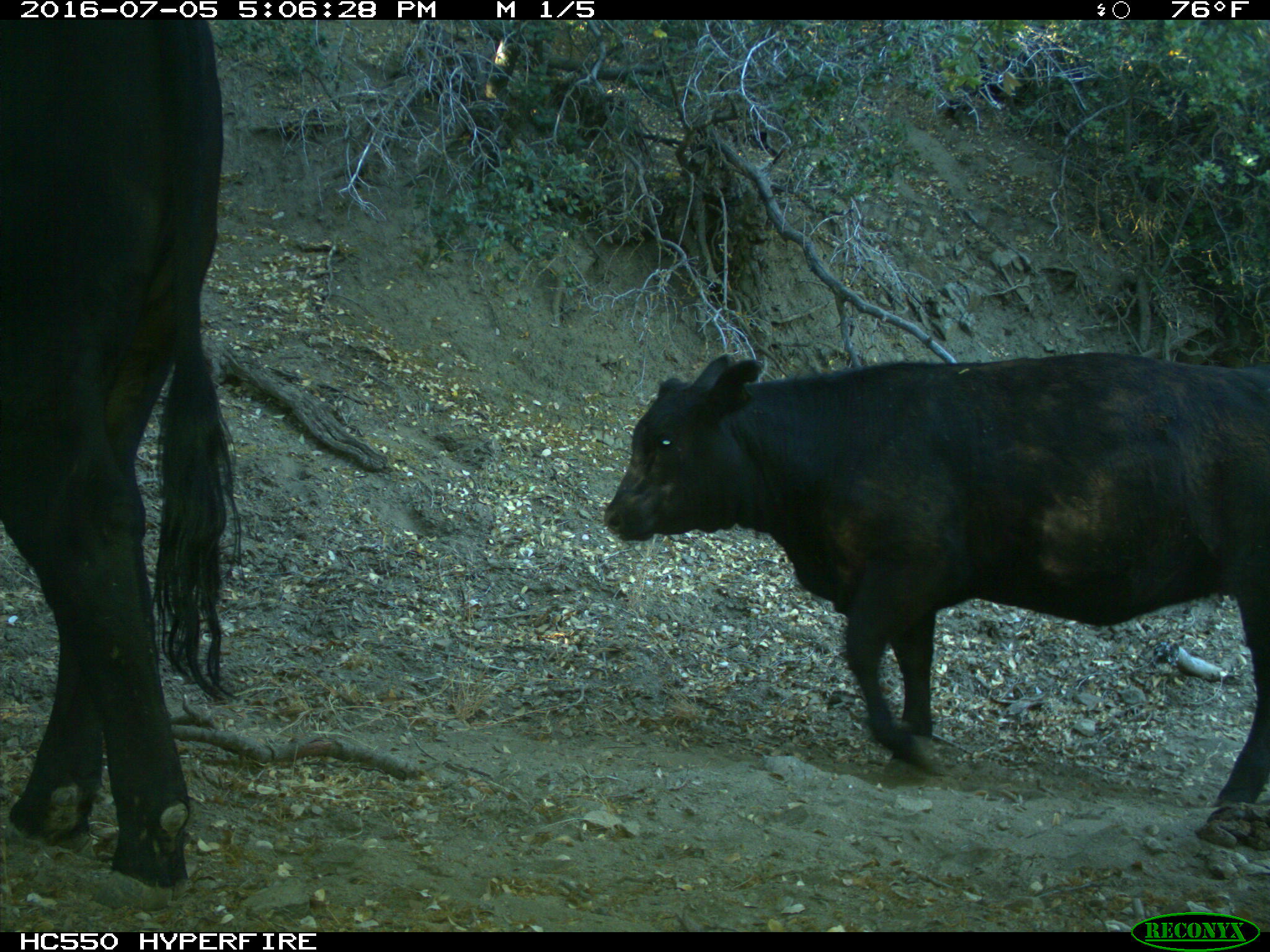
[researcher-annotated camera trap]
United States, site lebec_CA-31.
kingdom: Animalia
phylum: Chordata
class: Mammalia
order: Artiodactyla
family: Bovidae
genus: Bos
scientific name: Bos taurus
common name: domestic cow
Bos taurus (domestic cow).